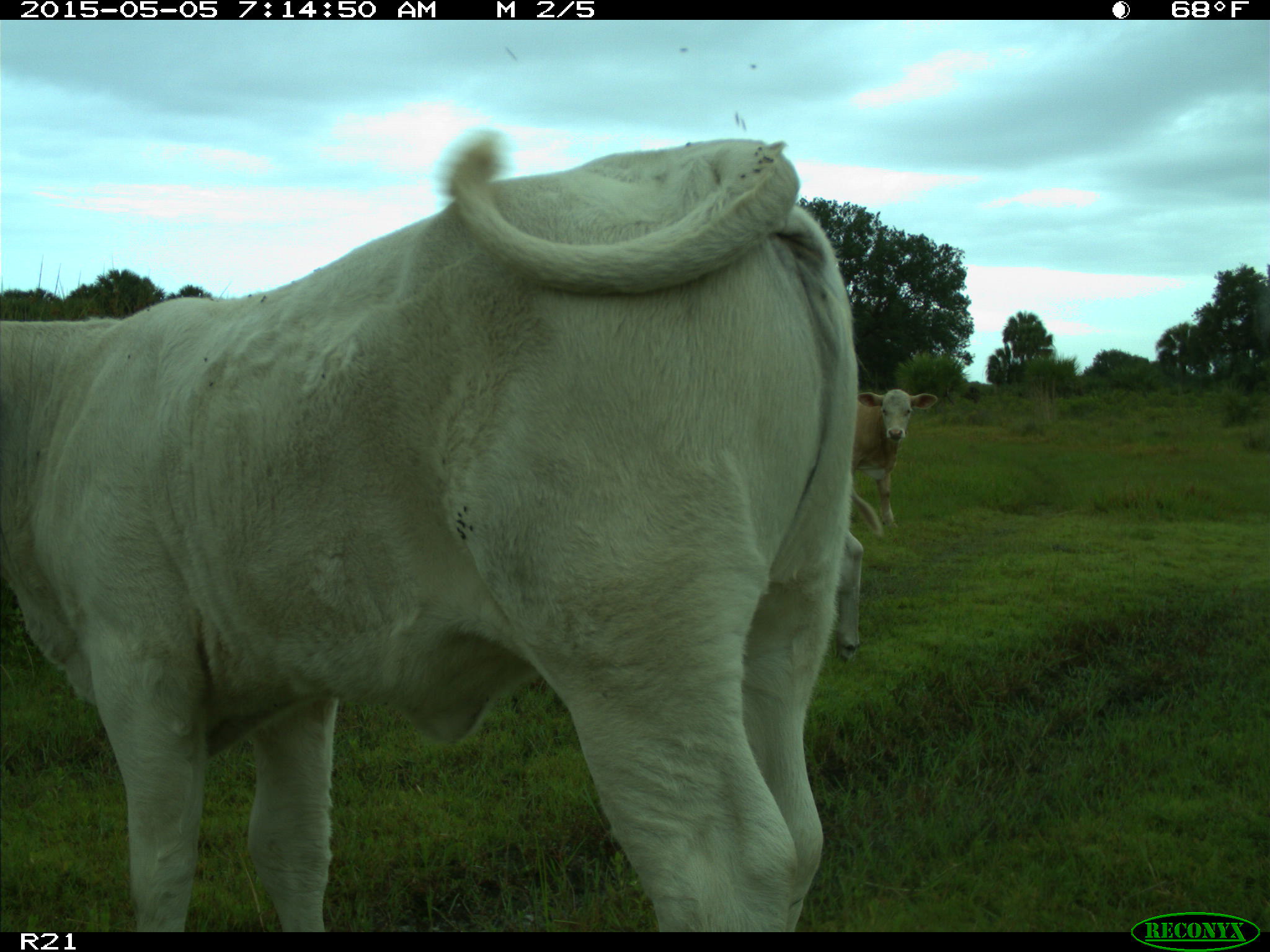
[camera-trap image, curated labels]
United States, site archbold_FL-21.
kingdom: Animalia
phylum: Chordata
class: Mammalia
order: Artiodactyla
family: Bovidae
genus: Bos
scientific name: Bos taurus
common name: domestic cow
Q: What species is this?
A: Bos taurus (domestic cow).